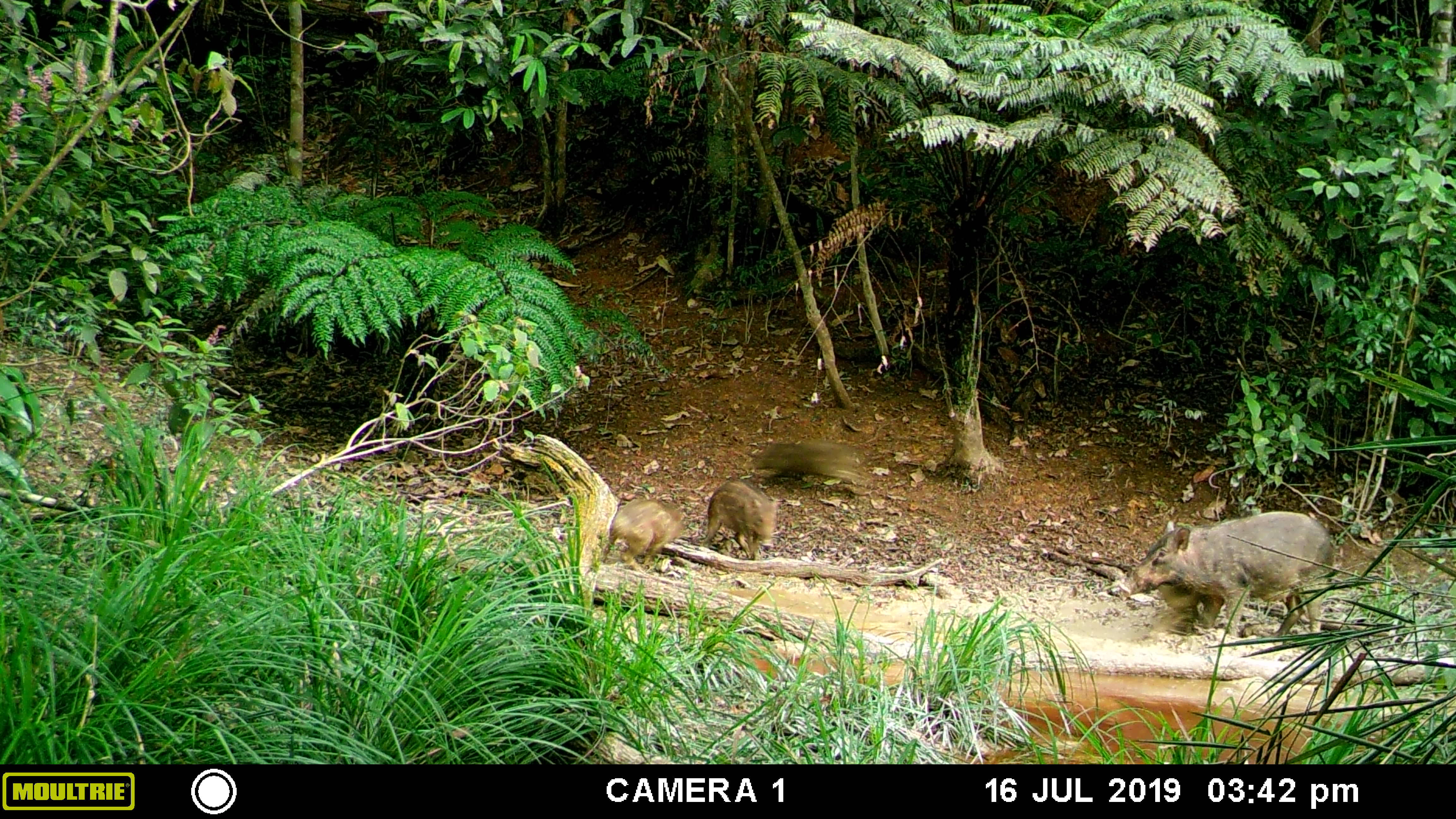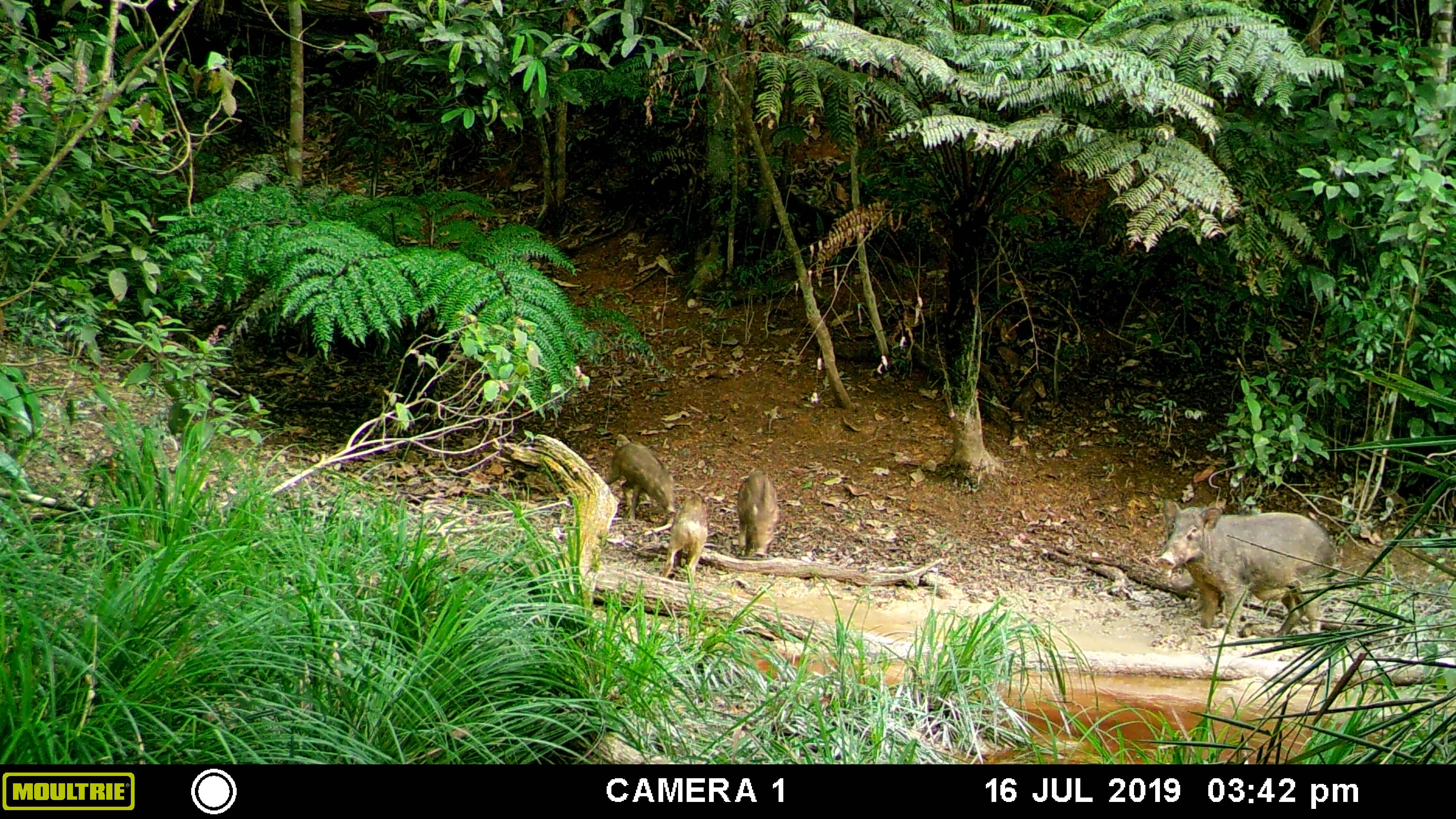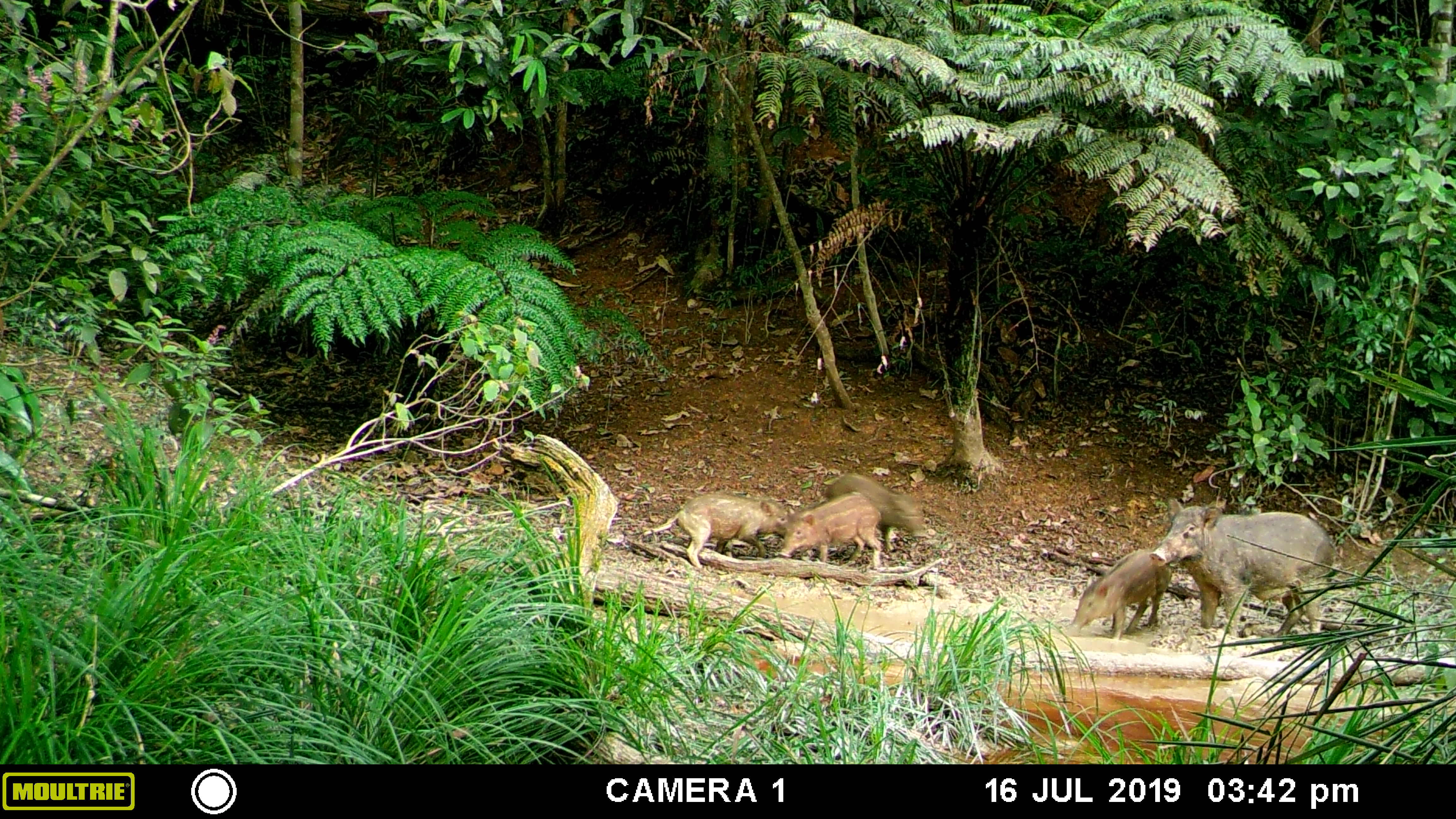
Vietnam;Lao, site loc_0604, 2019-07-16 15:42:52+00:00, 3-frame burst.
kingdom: Animalia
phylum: Chordata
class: Mammalia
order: Artiodactyla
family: Suidae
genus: Sus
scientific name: Sus scrofa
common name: eurasian wild pig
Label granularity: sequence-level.